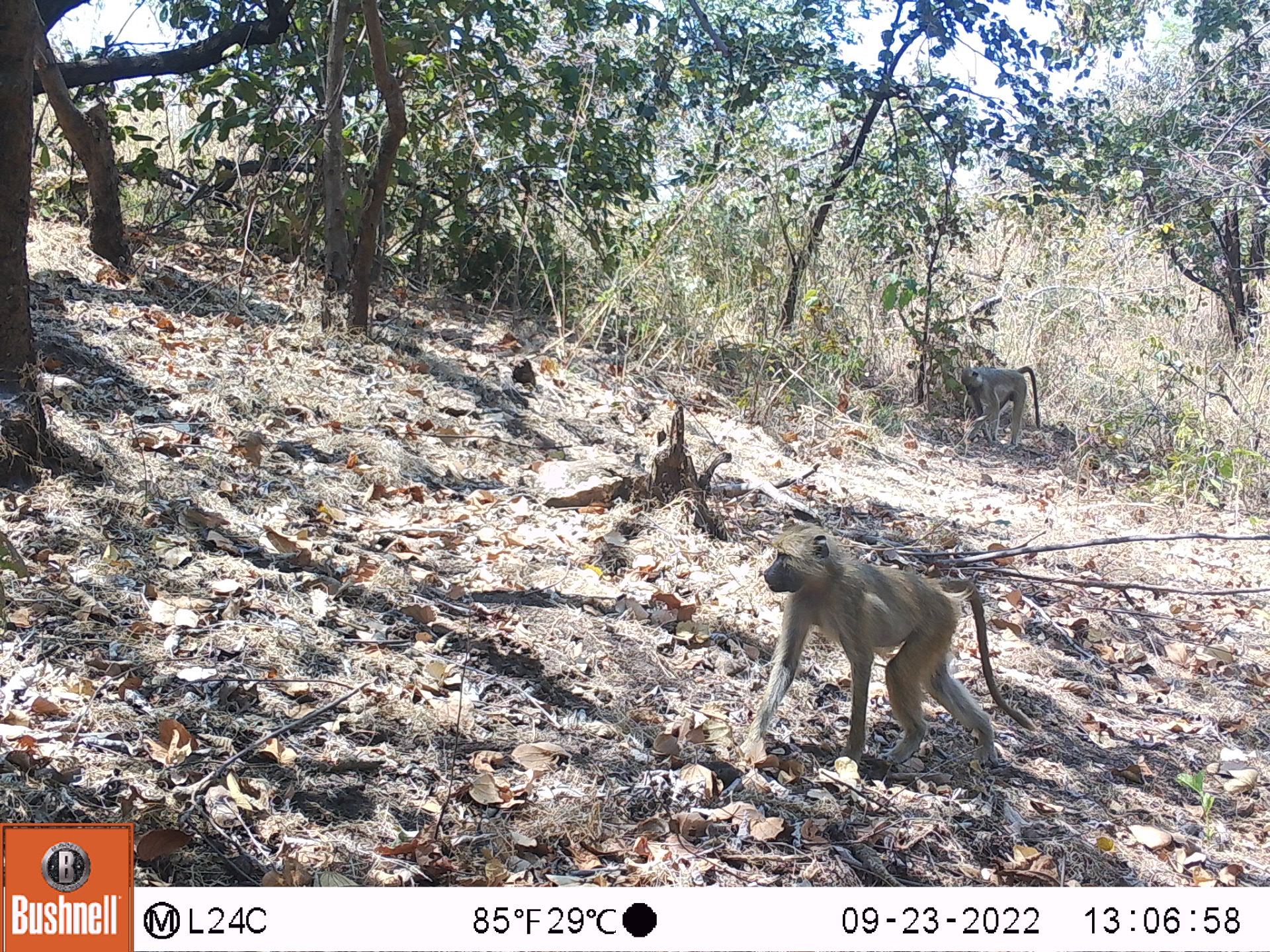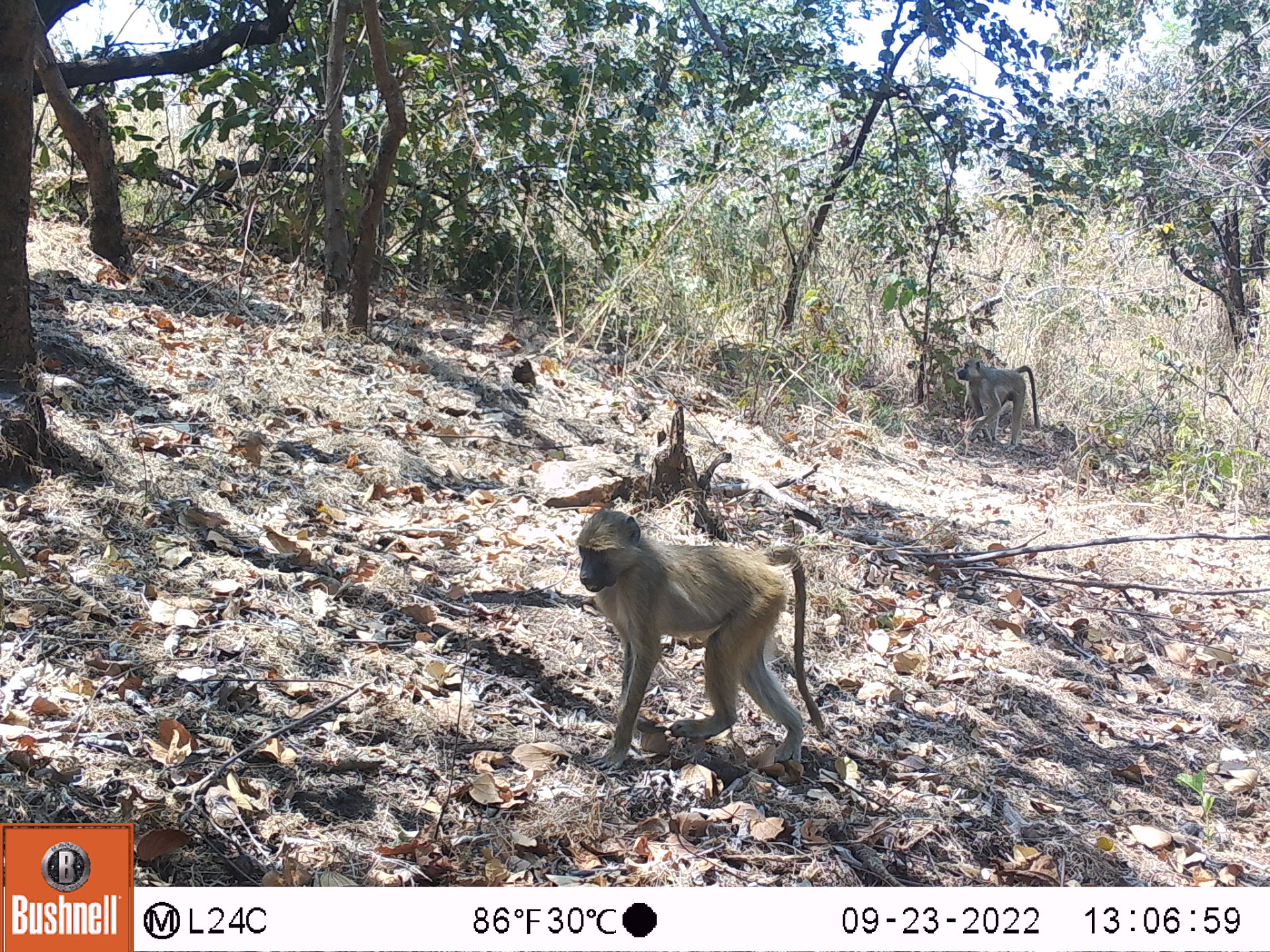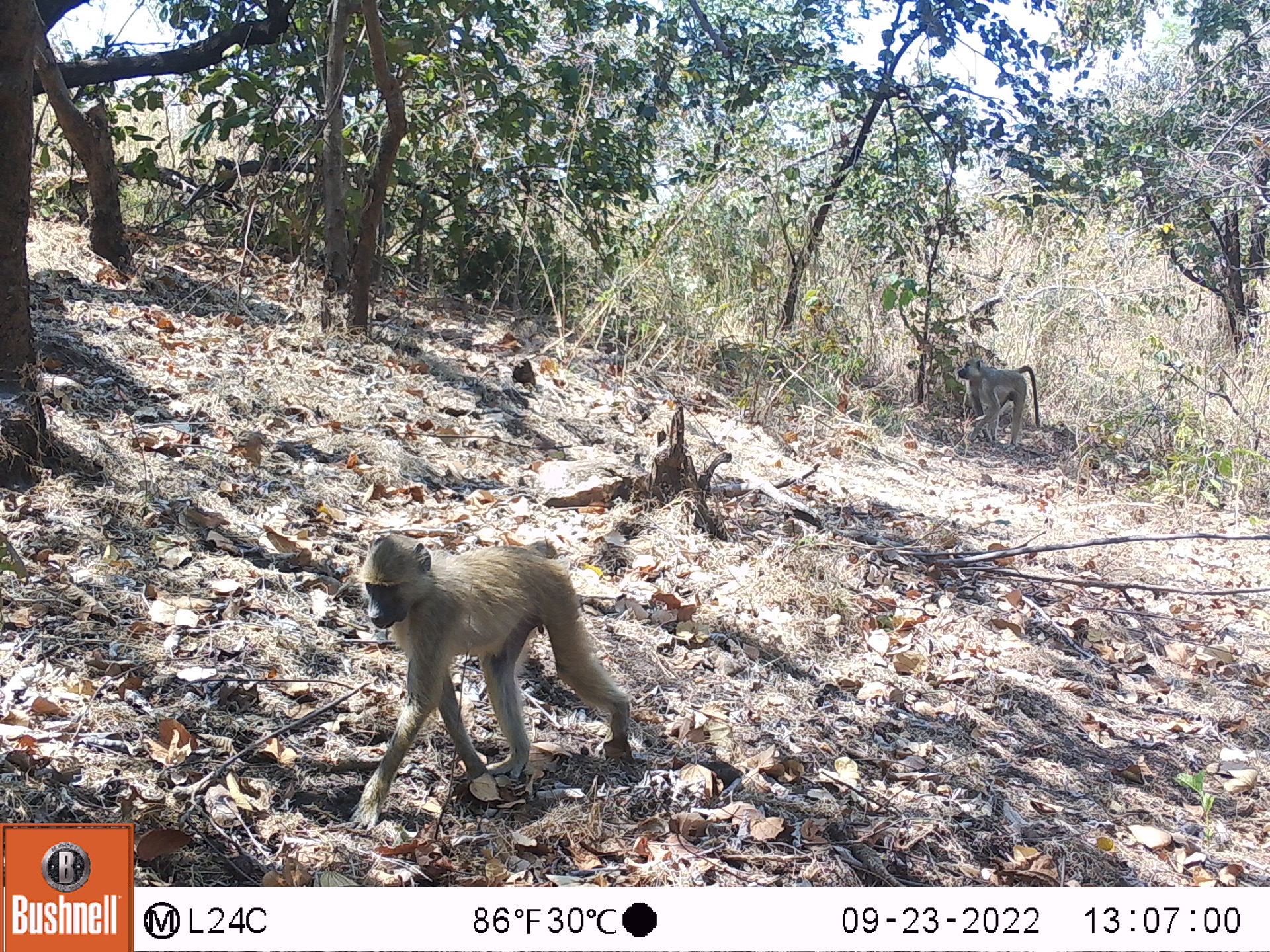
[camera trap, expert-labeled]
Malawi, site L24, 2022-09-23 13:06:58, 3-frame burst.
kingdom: Animalia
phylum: Chordata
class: Mammalia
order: Primates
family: Cercopithecidae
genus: Papio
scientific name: Papio cynocephalus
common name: yellow baboon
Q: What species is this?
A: Yellow baboon (Papio cynocephalus).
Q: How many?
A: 2.